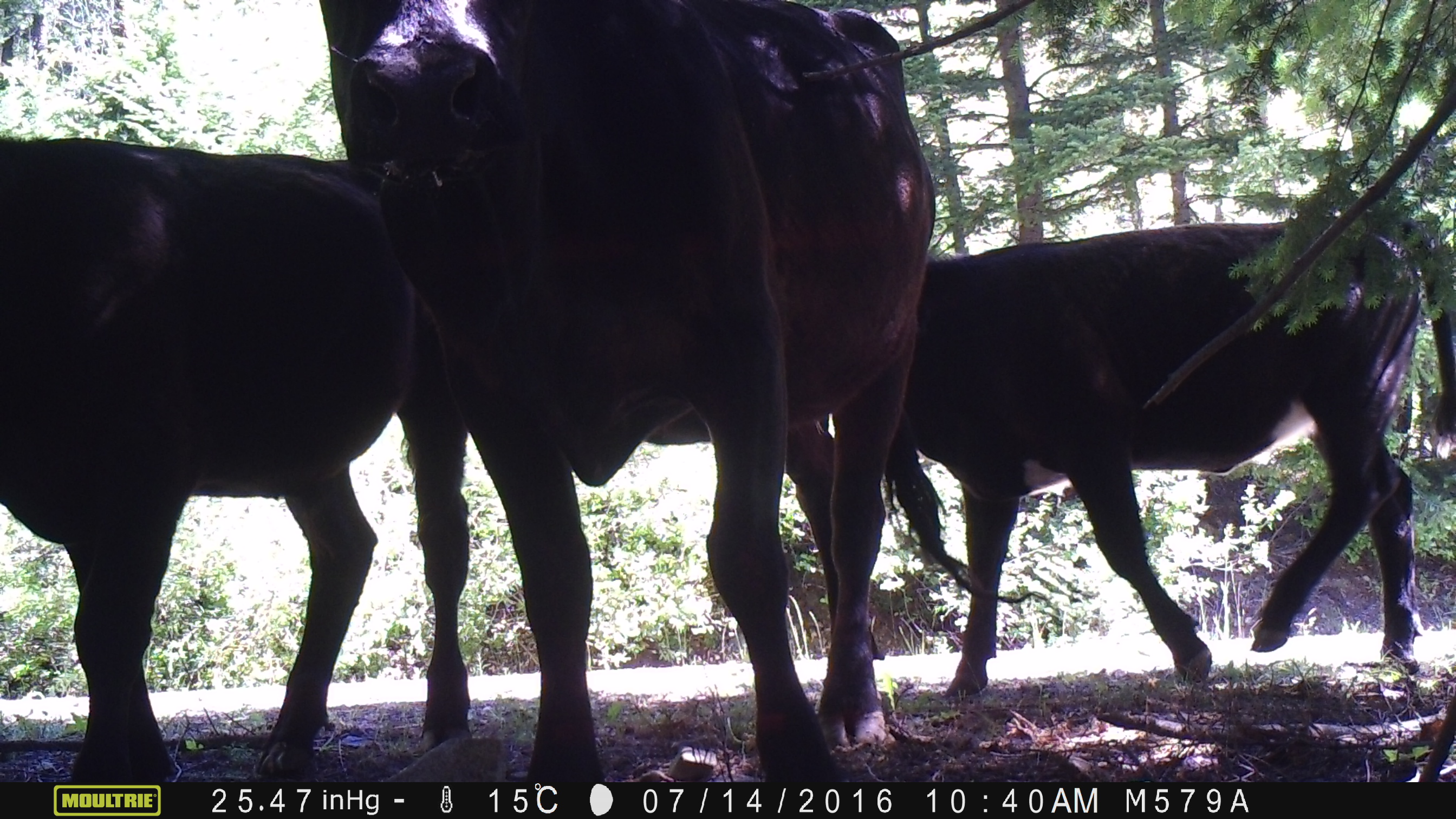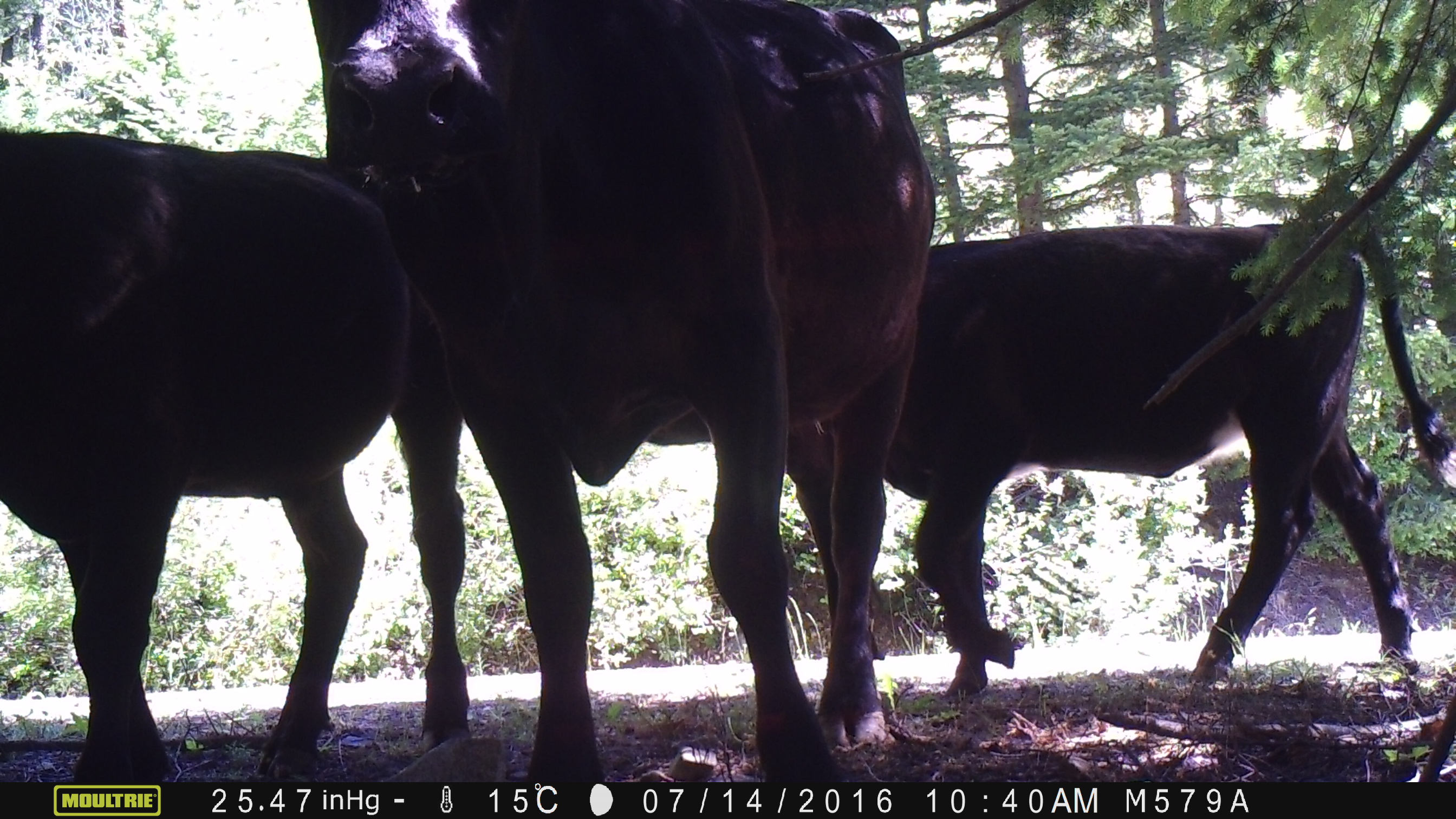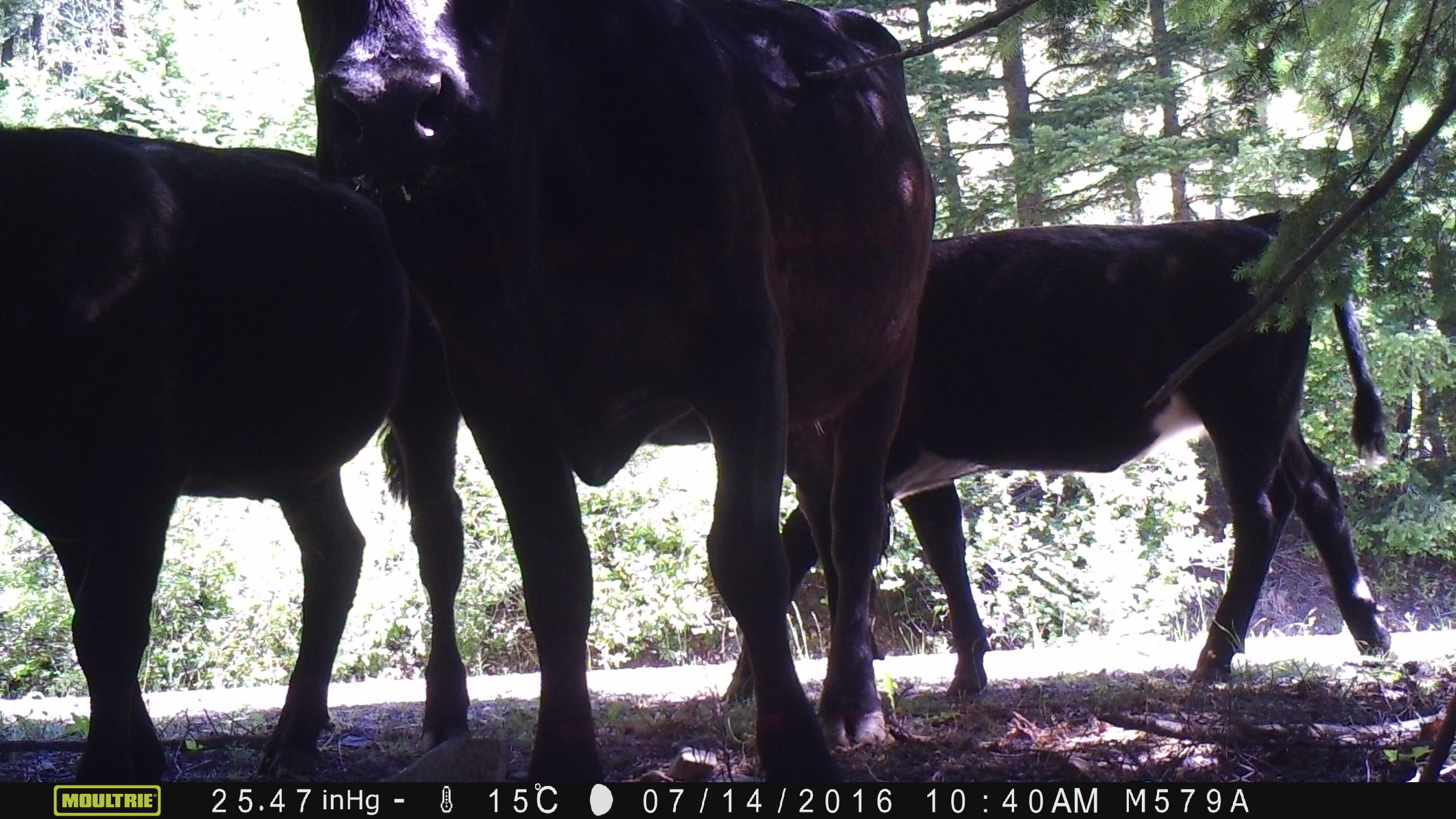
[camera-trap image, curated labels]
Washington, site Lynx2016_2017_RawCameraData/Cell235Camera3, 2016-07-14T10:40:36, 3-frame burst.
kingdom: Animalia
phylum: Chordata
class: Mammalia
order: Artiodactyla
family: Bovidae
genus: Bos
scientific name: Bos taurus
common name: domestic cattle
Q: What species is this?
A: Domestic cattle (Bos taurus).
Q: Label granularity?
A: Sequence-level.